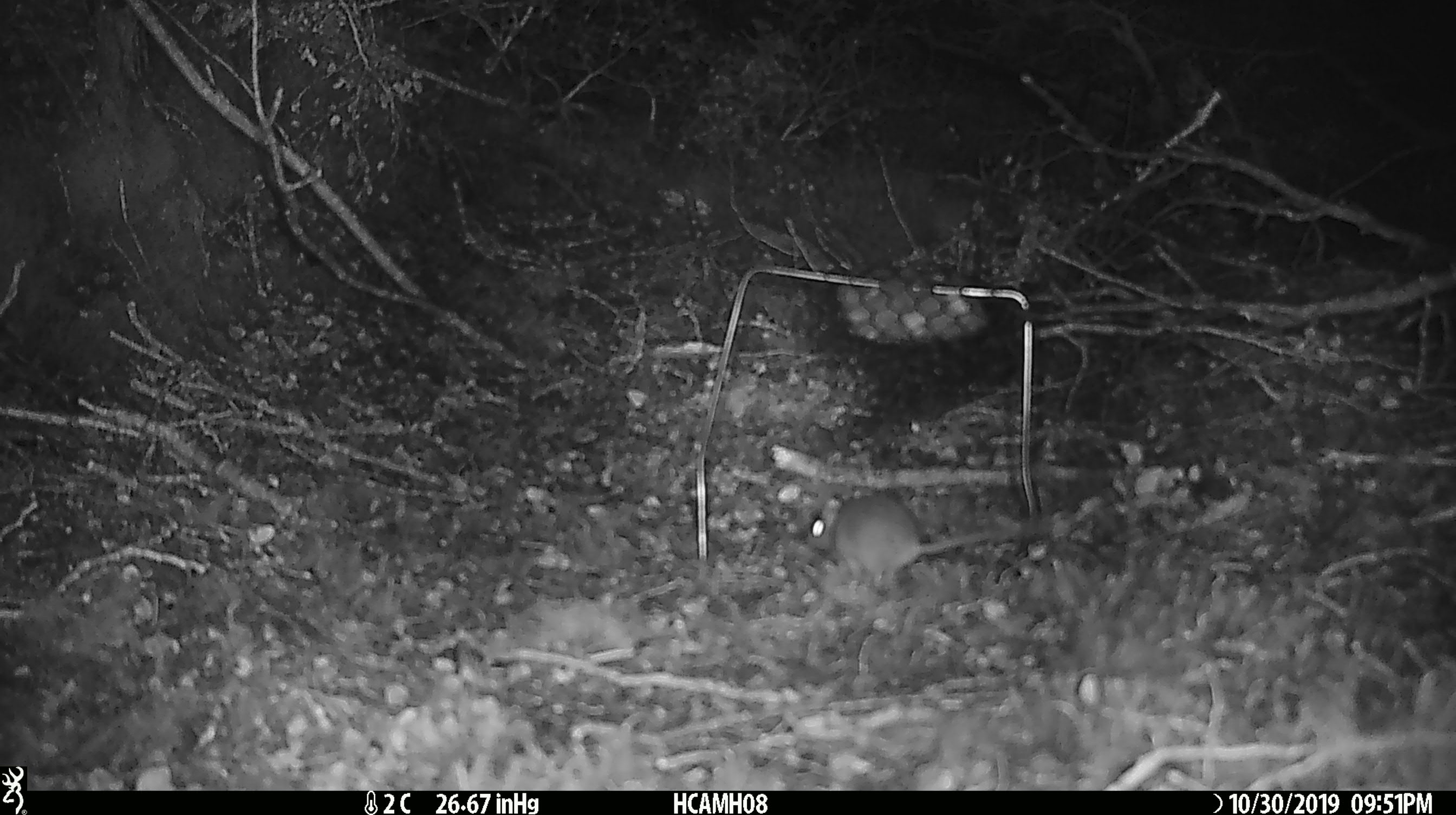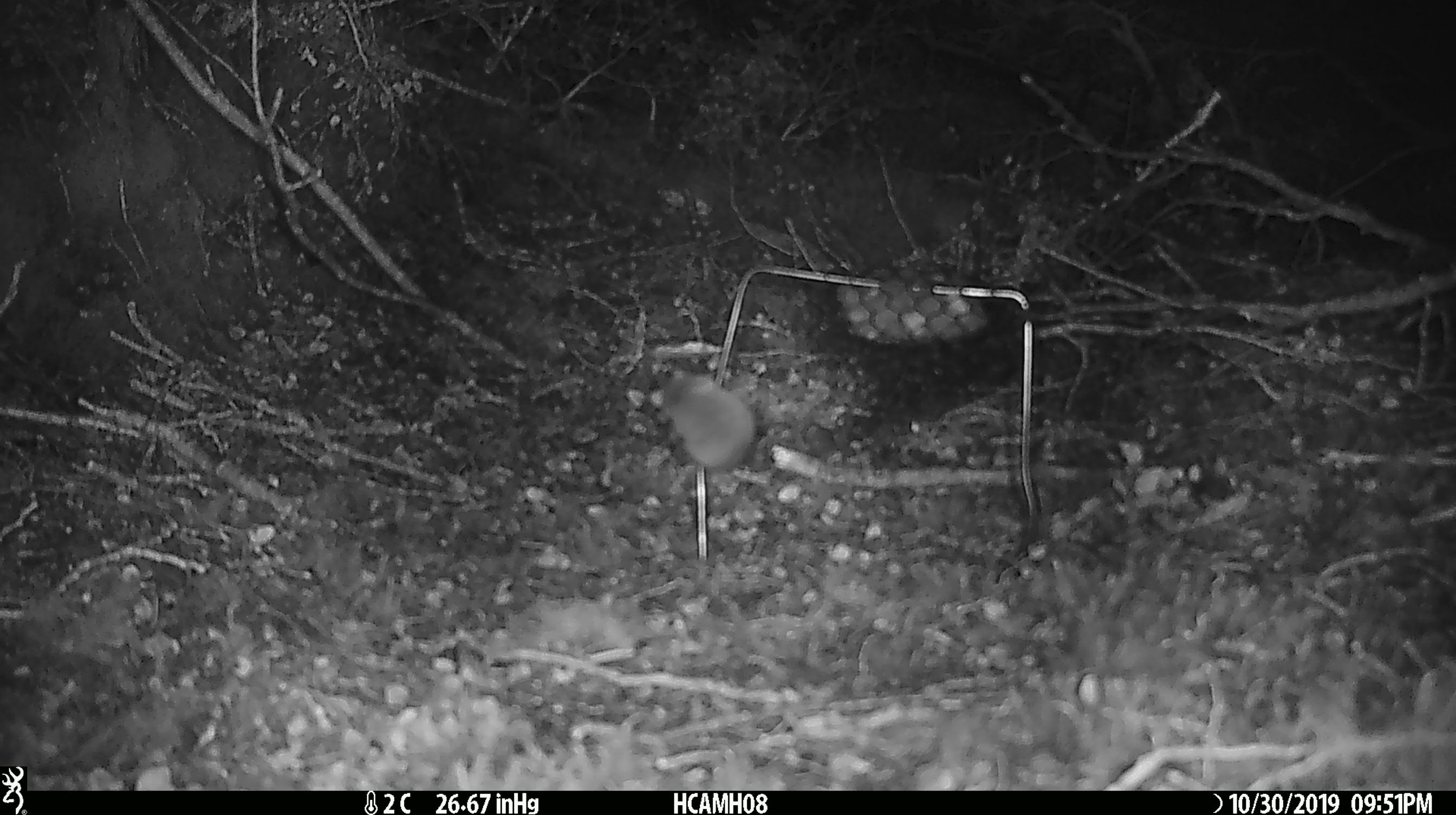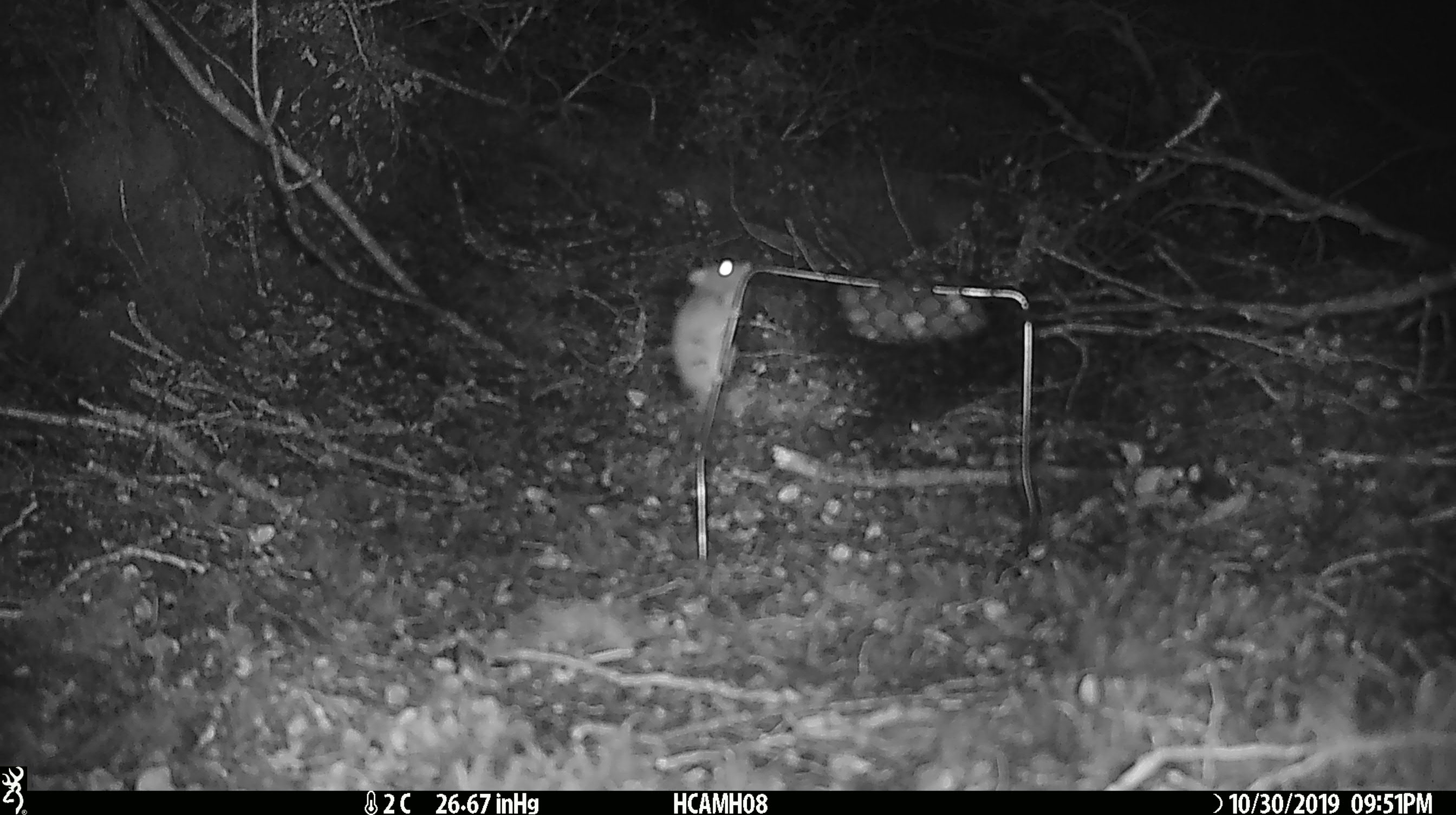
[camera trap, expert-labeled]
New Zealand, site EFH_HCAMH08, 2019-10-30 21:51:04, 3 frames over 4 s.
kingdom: Animalia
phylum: Chordata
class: Mammalia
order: Rodentia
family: Muridae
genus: Mus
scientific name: Mus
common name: mouse